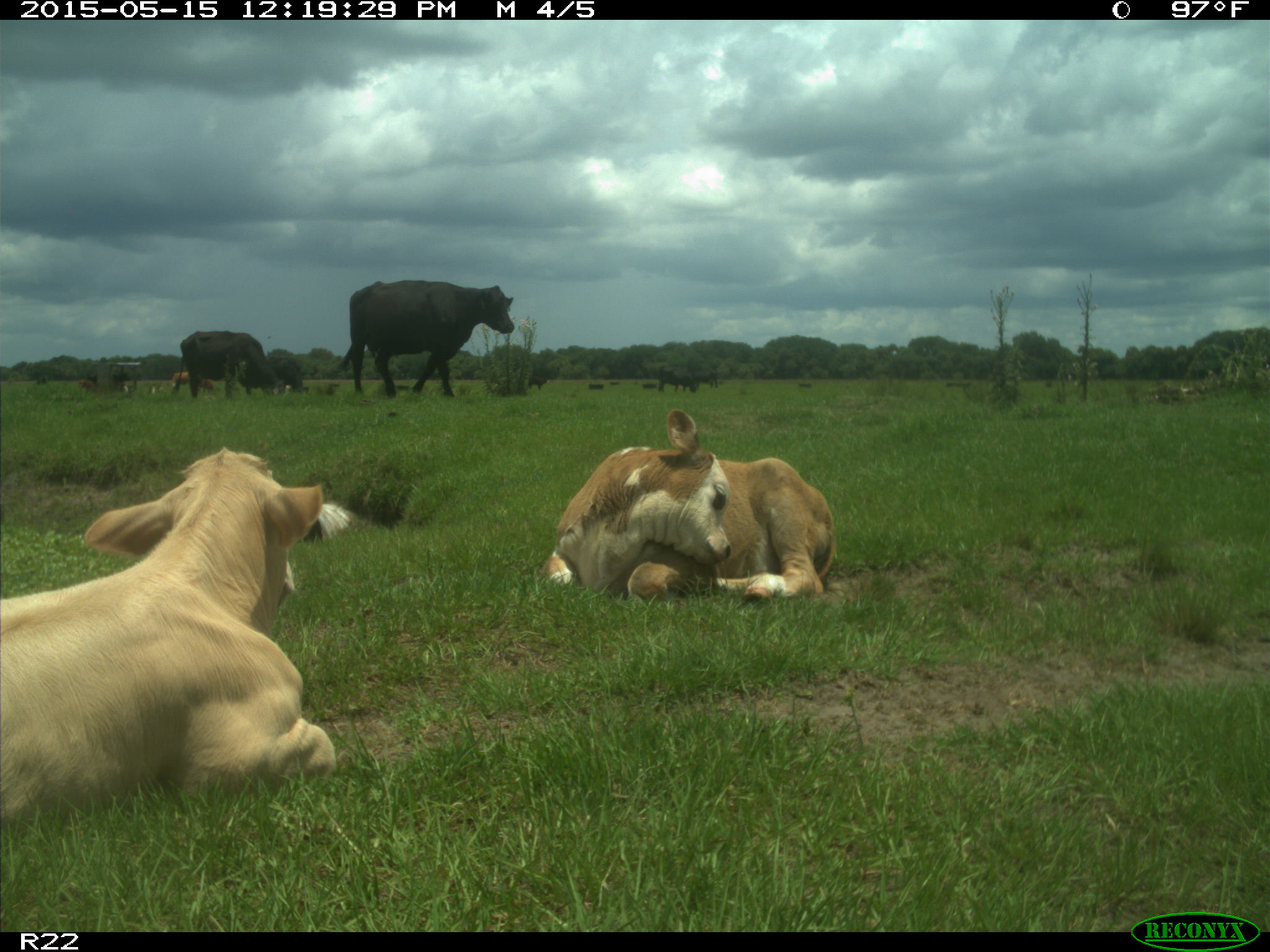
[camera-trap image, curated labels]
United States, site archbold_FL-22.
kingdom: Animalia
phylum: Chordata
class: Mammalia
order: Artiodactyla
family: Bovidae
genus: Bos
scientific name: Bos taurus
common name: domestic cow